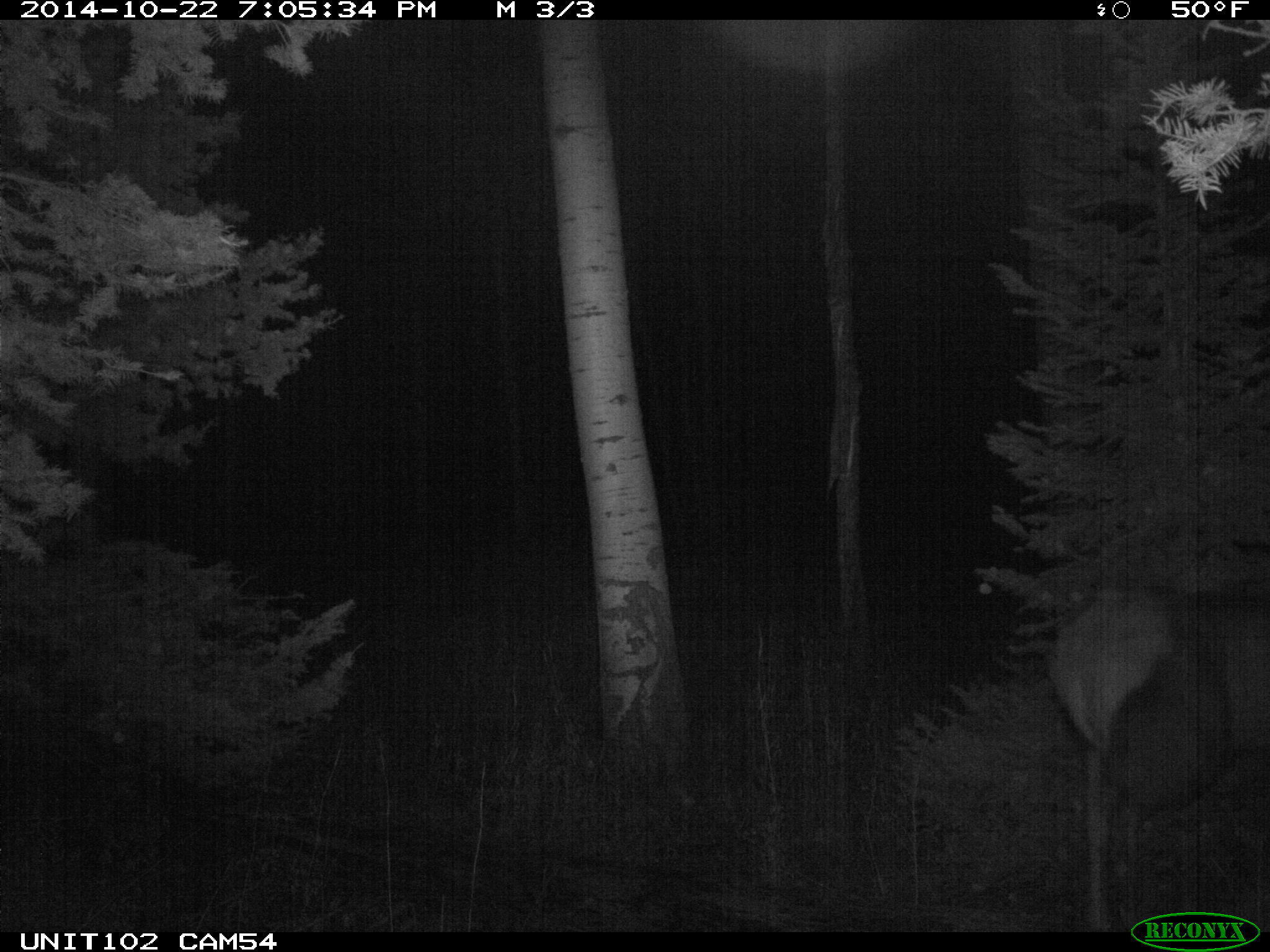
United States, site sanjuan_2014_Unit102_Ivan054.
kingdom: Animalia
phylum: Chordata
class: Mammalia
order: Artiodactyla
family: Cervidae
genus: Cervus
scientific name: Cervus elaphus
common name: red deer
Cervus elaphus (red deer).